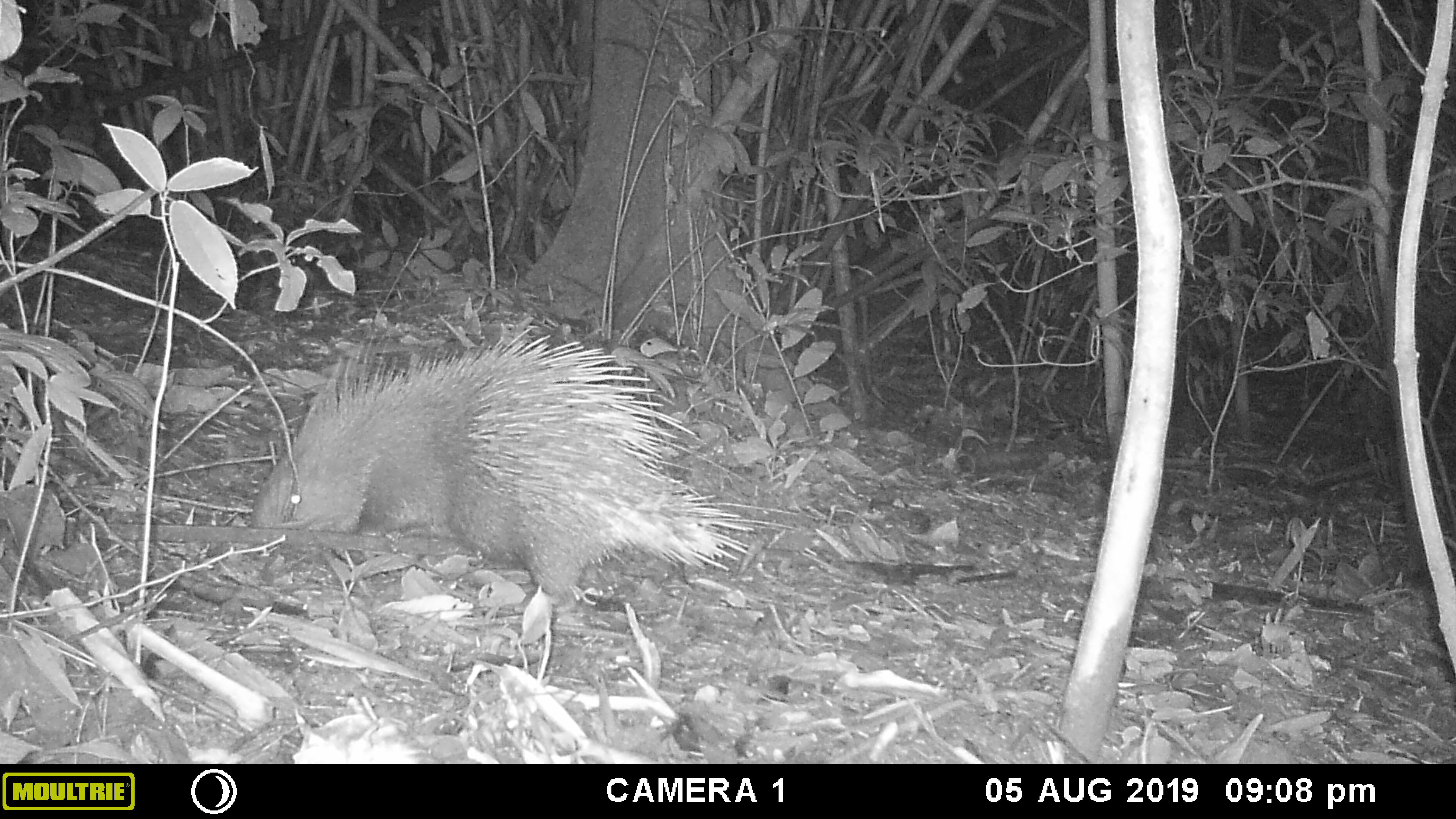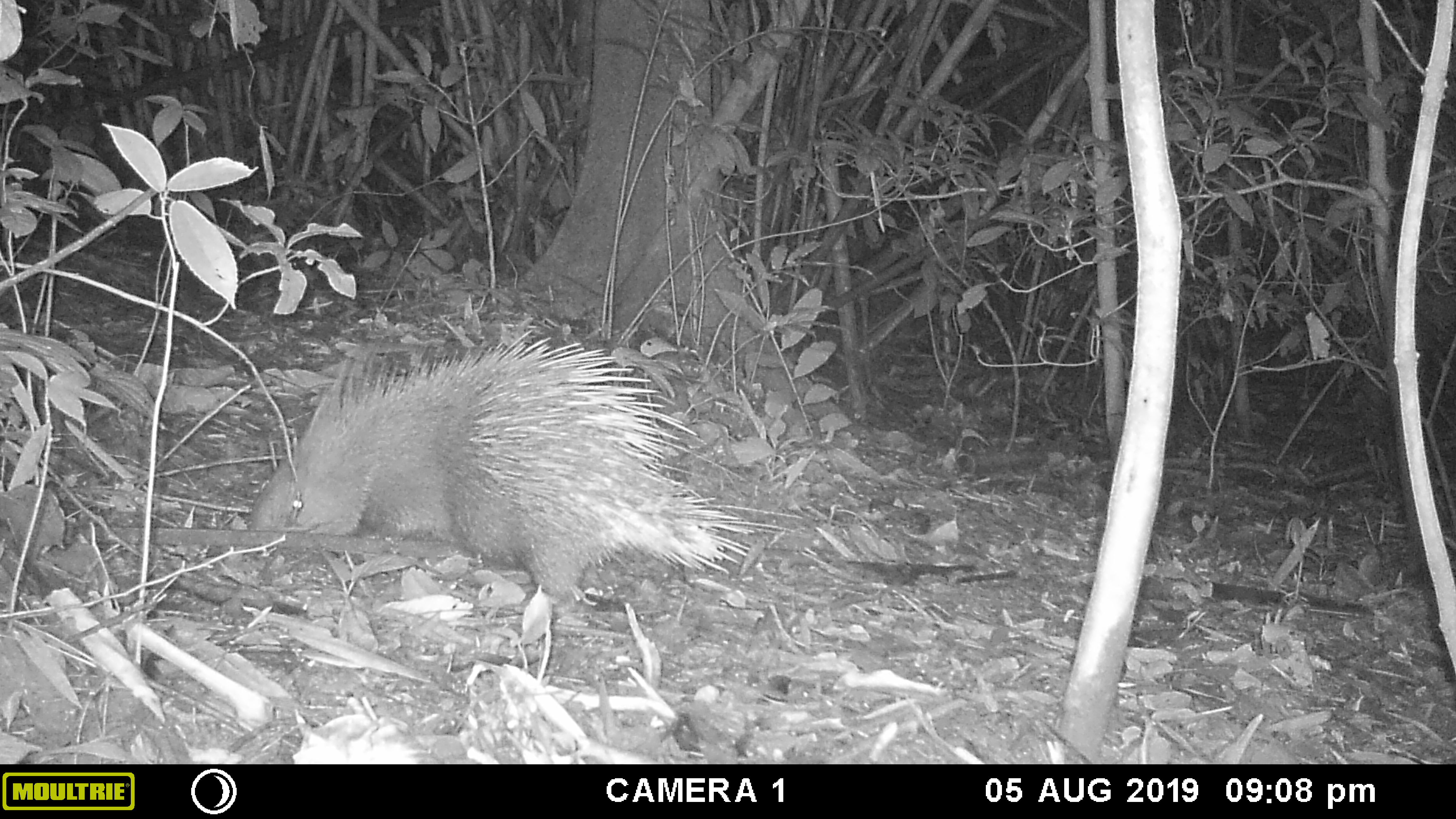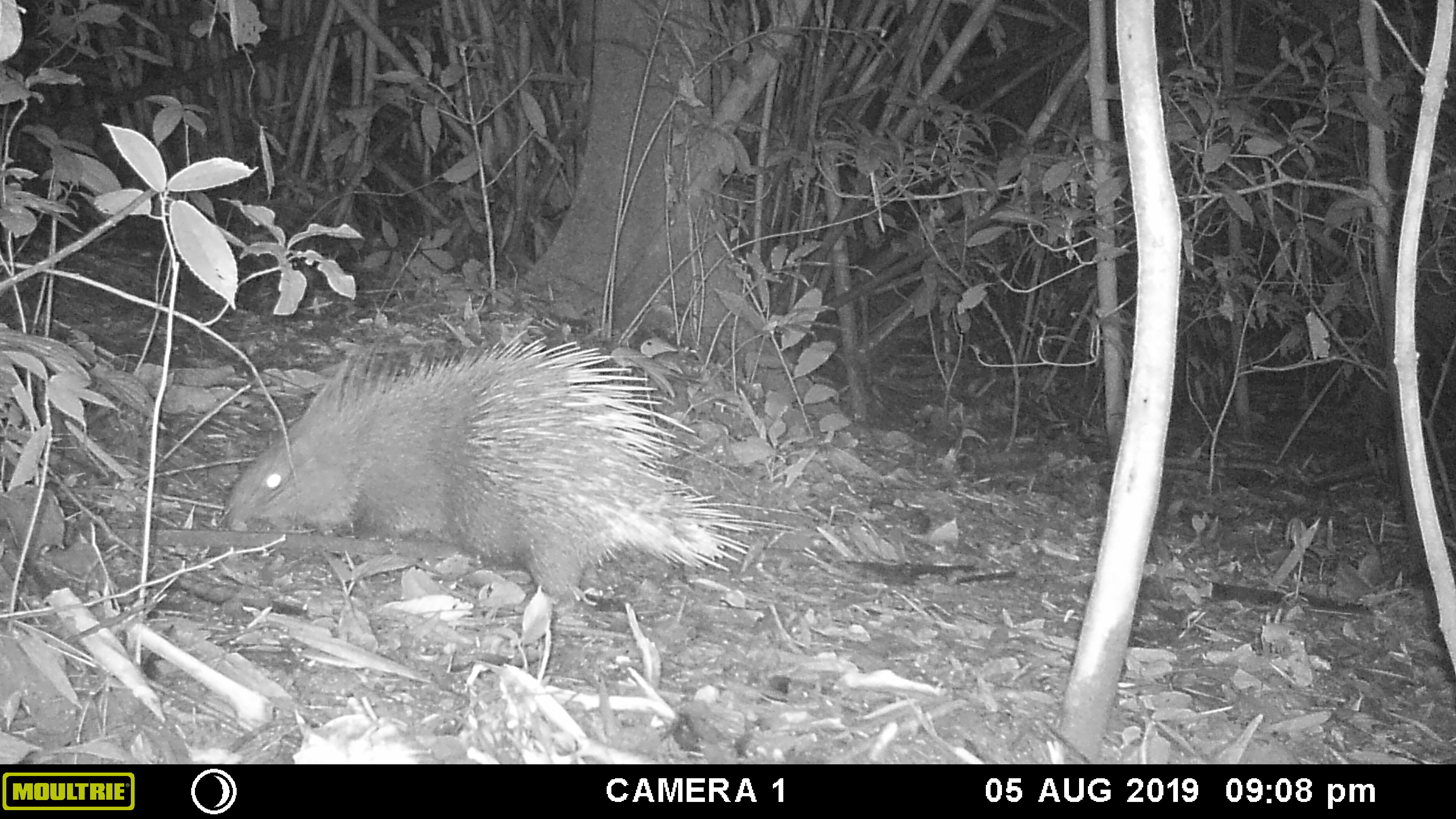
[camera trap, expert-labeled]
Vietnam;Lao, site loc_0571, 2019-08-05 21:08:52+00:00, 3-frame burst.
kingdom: Animalia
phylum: Chordata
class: Mammalia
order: Rodentia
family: Hystricidae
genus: Hystrix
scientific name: Hystrix brachyura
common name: malayan porcupine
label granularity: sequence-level